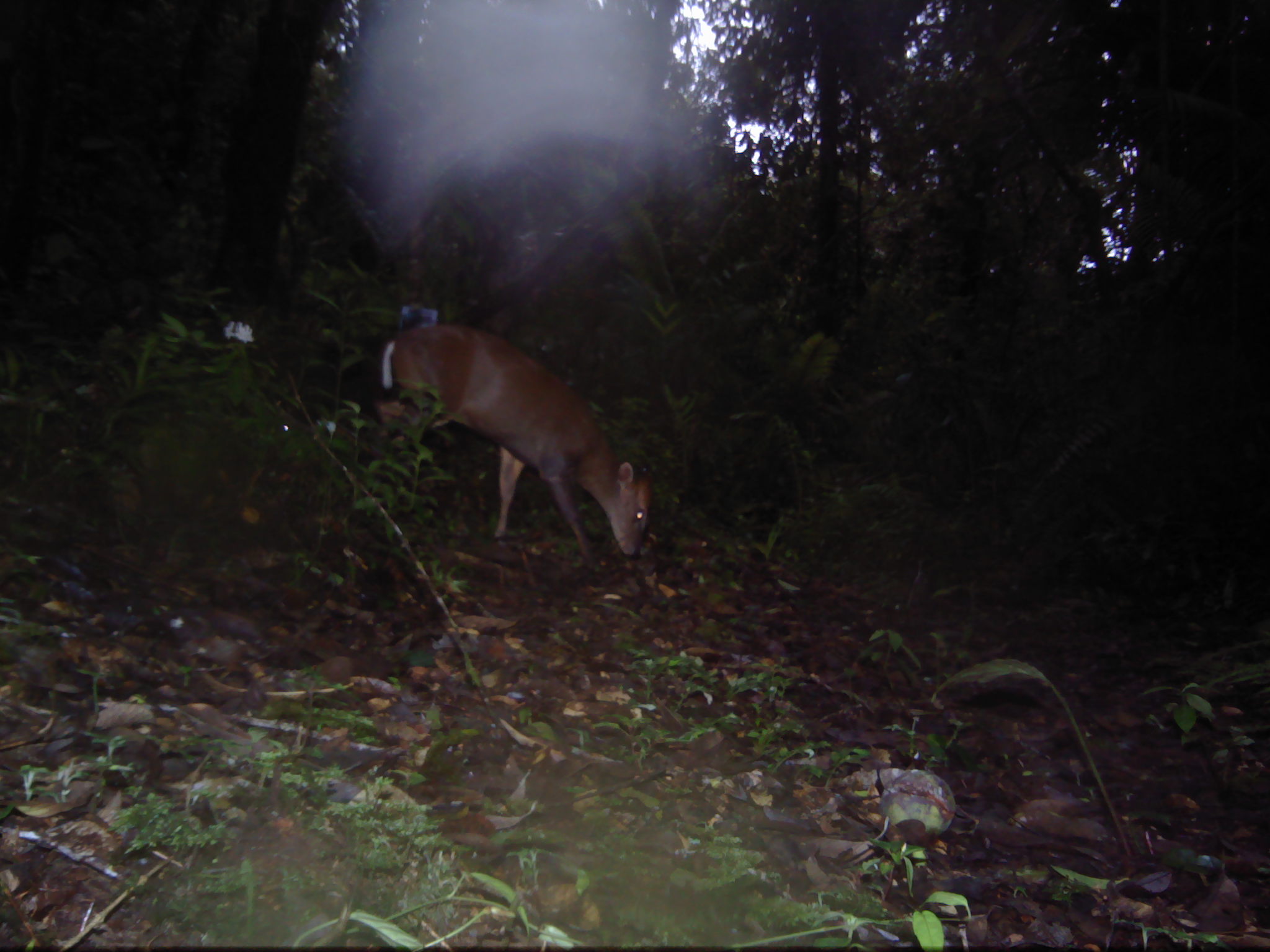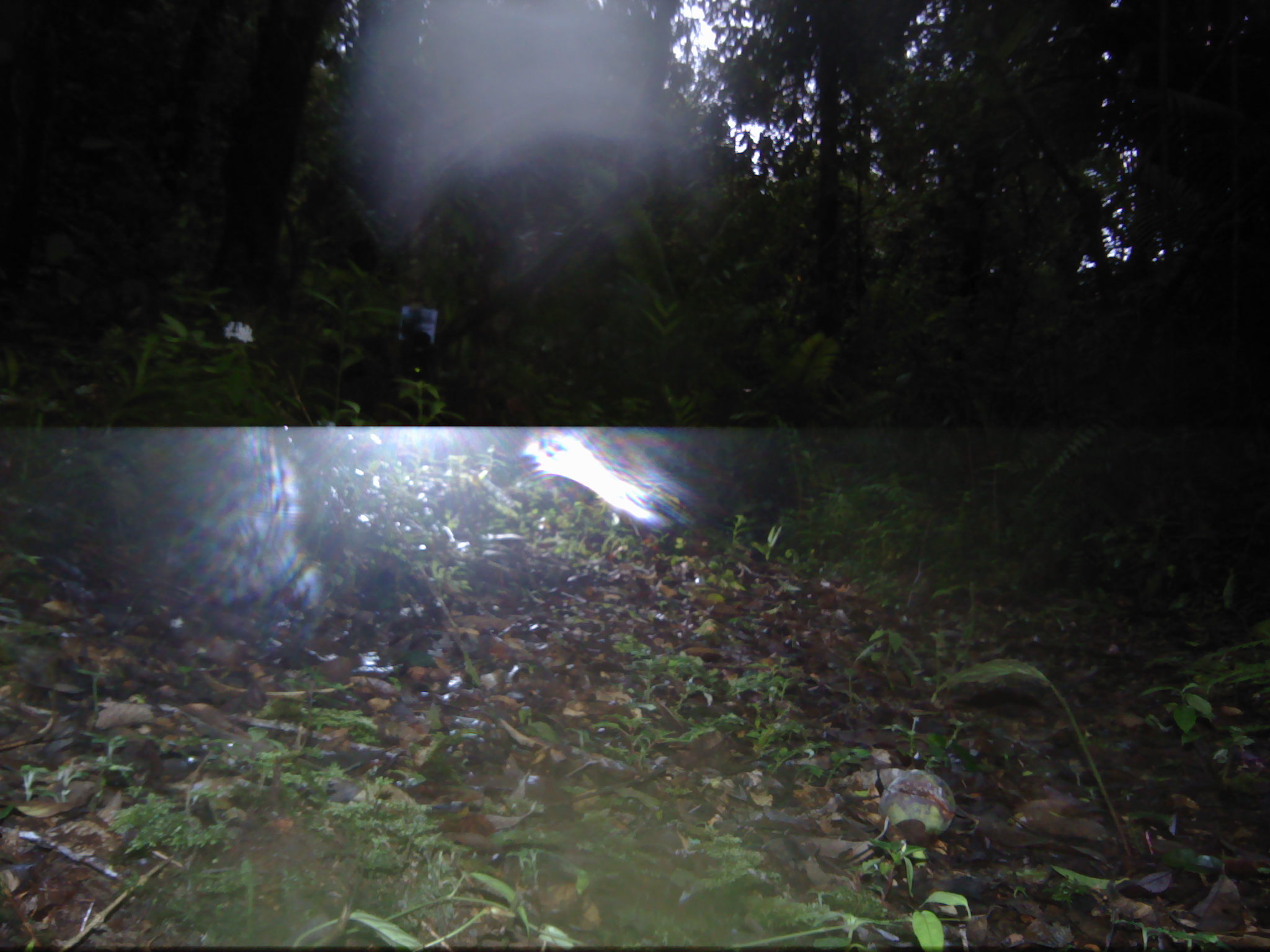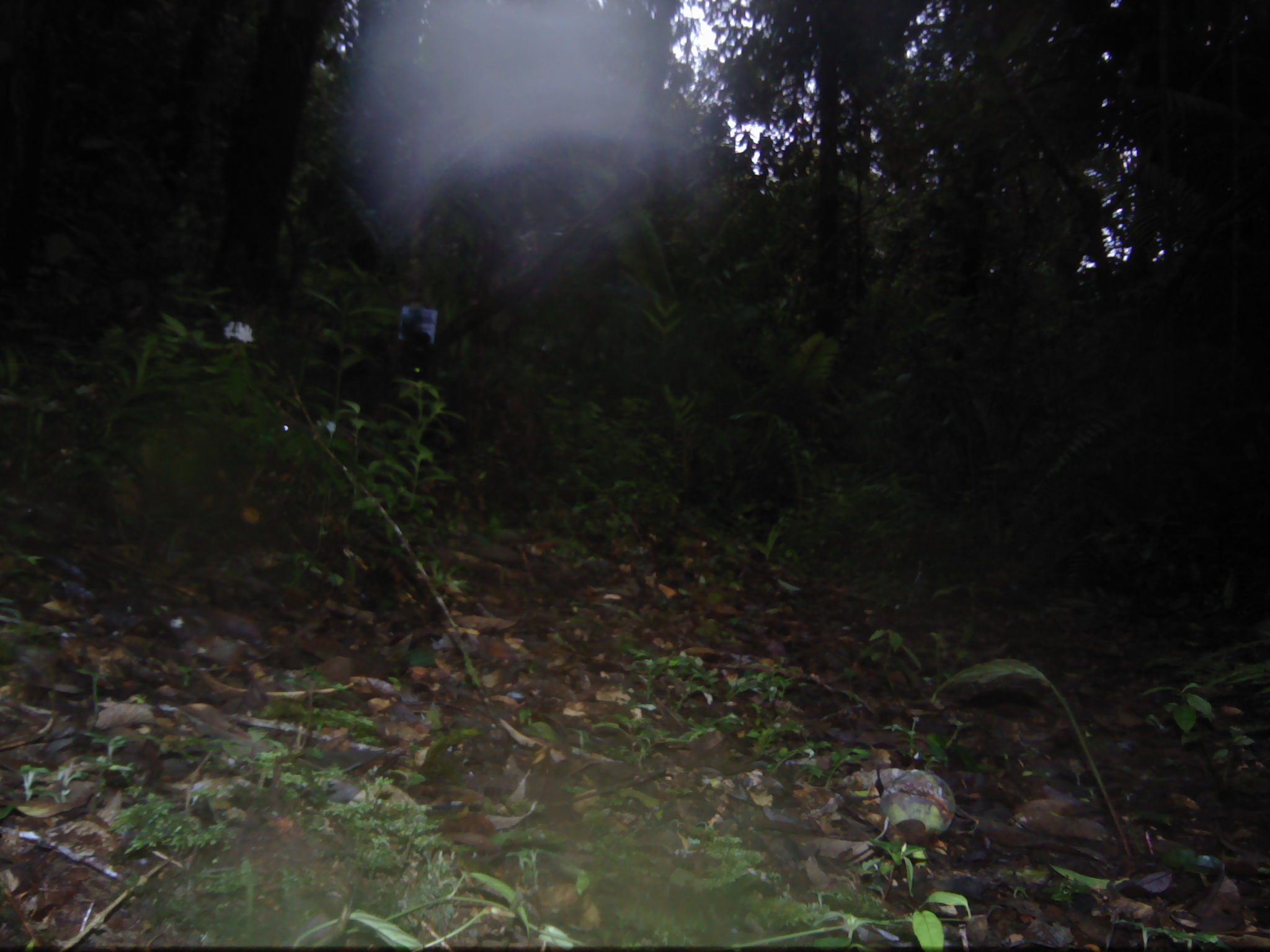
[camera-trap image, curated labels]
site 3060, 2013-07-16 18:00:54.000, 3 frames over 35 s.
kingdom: Animalia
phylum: Chordata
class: Mammalia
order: Artiodactyla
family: Cervidae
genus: Muntiacus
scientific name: Muntiacus muntjak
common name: southern red muntjac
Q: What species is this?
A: Muntiacus muntjak (southern red muntjac).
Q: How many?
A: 1.